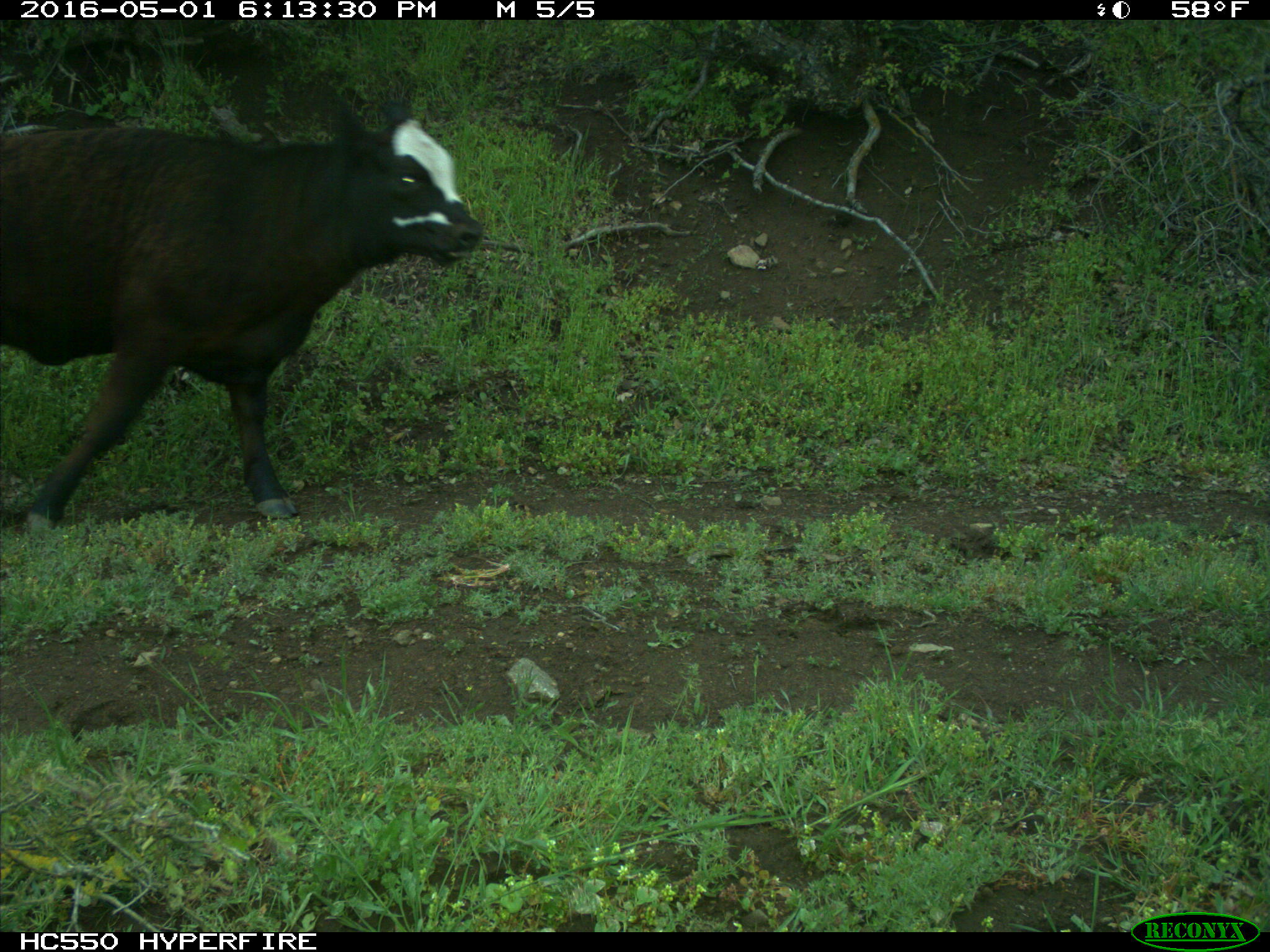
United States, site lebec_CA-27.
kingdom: Animalia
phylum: Chordata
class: Mammalia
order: Artiodactyla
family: Bovidae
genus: Bos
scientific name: Bos taurus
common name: domestic cow